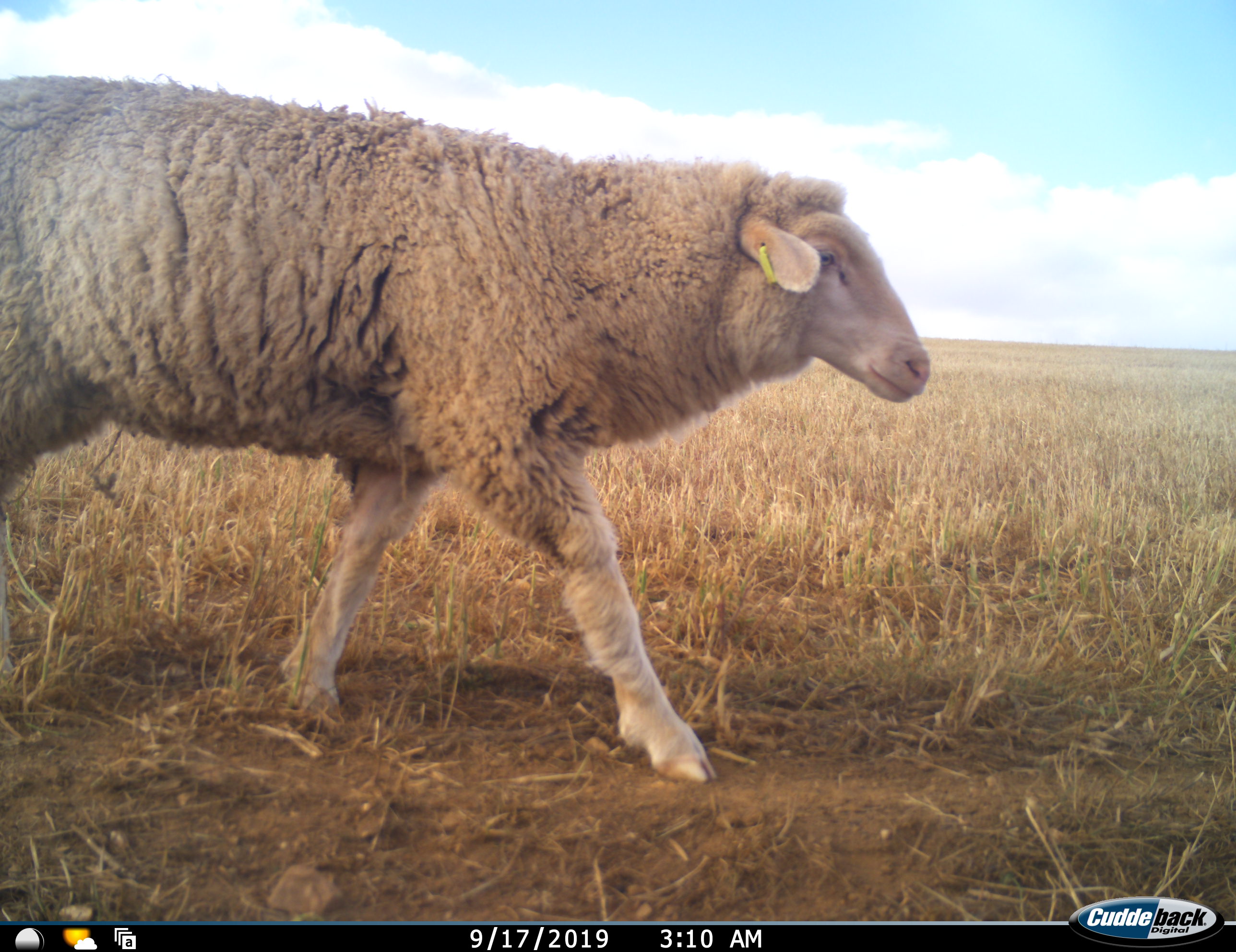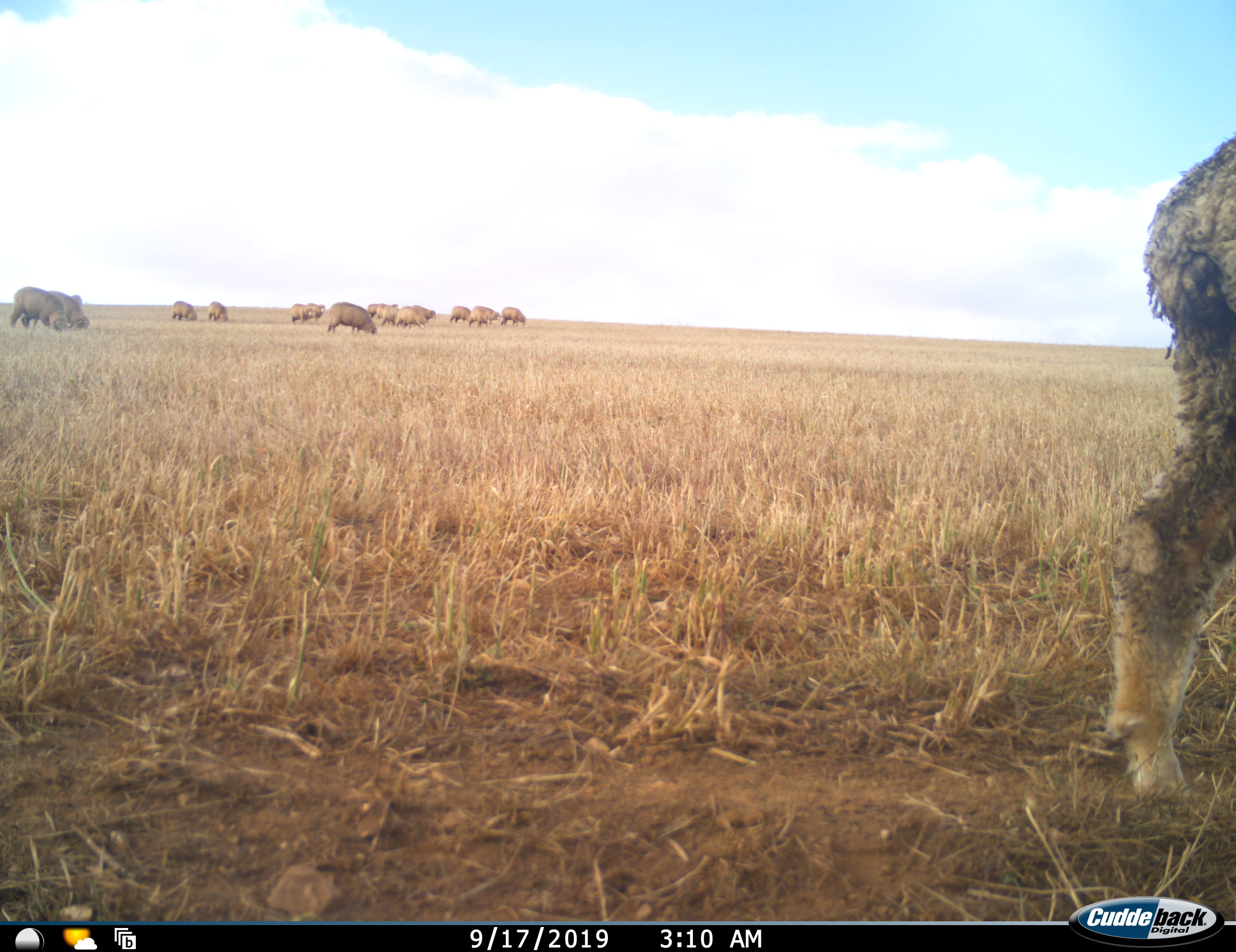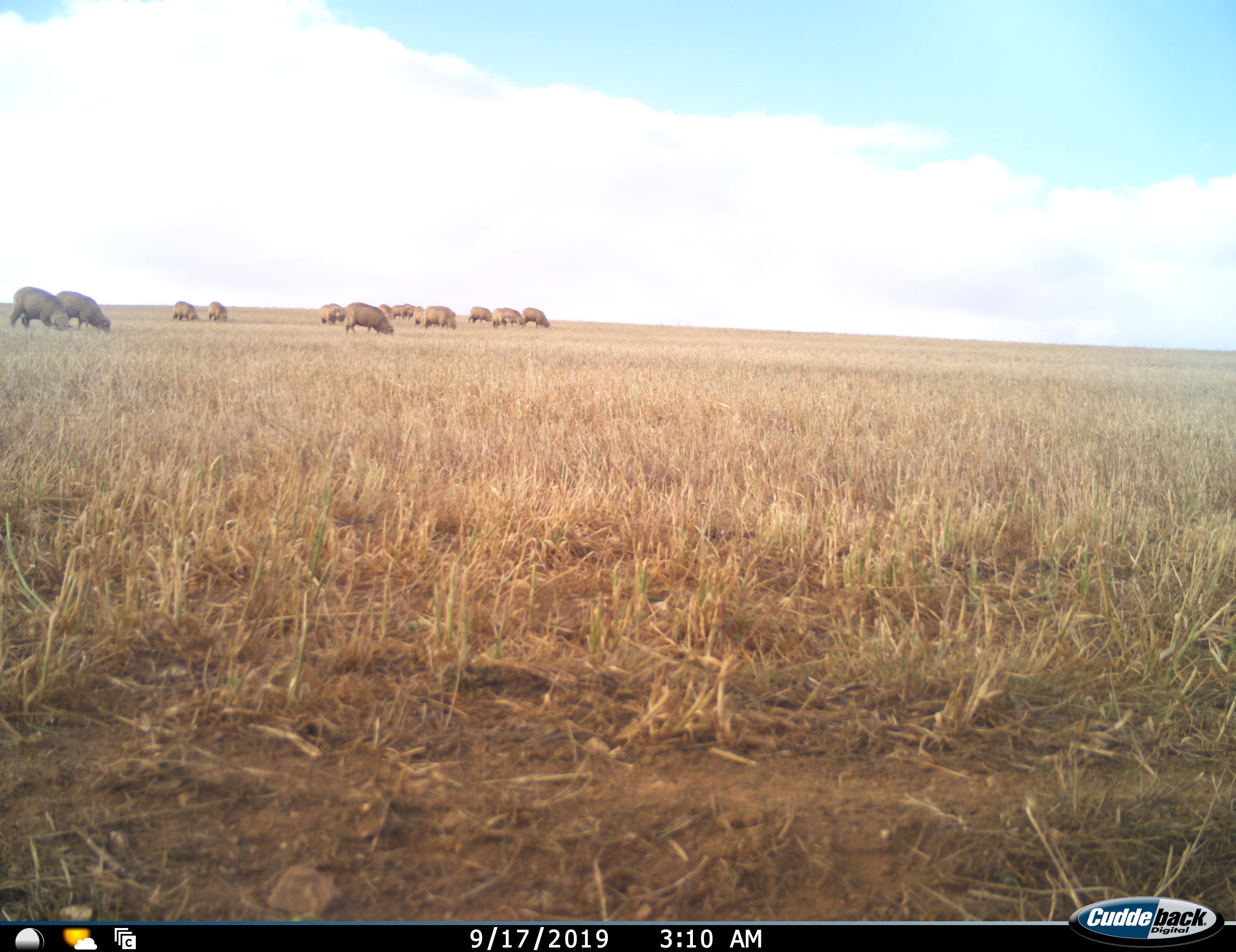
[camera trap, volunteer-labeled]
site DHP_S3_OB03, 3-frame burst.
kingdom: Animalia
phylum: Chordata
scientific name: Vertebrata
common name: domestic animal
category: domesticanimal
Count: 11-50.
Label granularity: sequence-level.